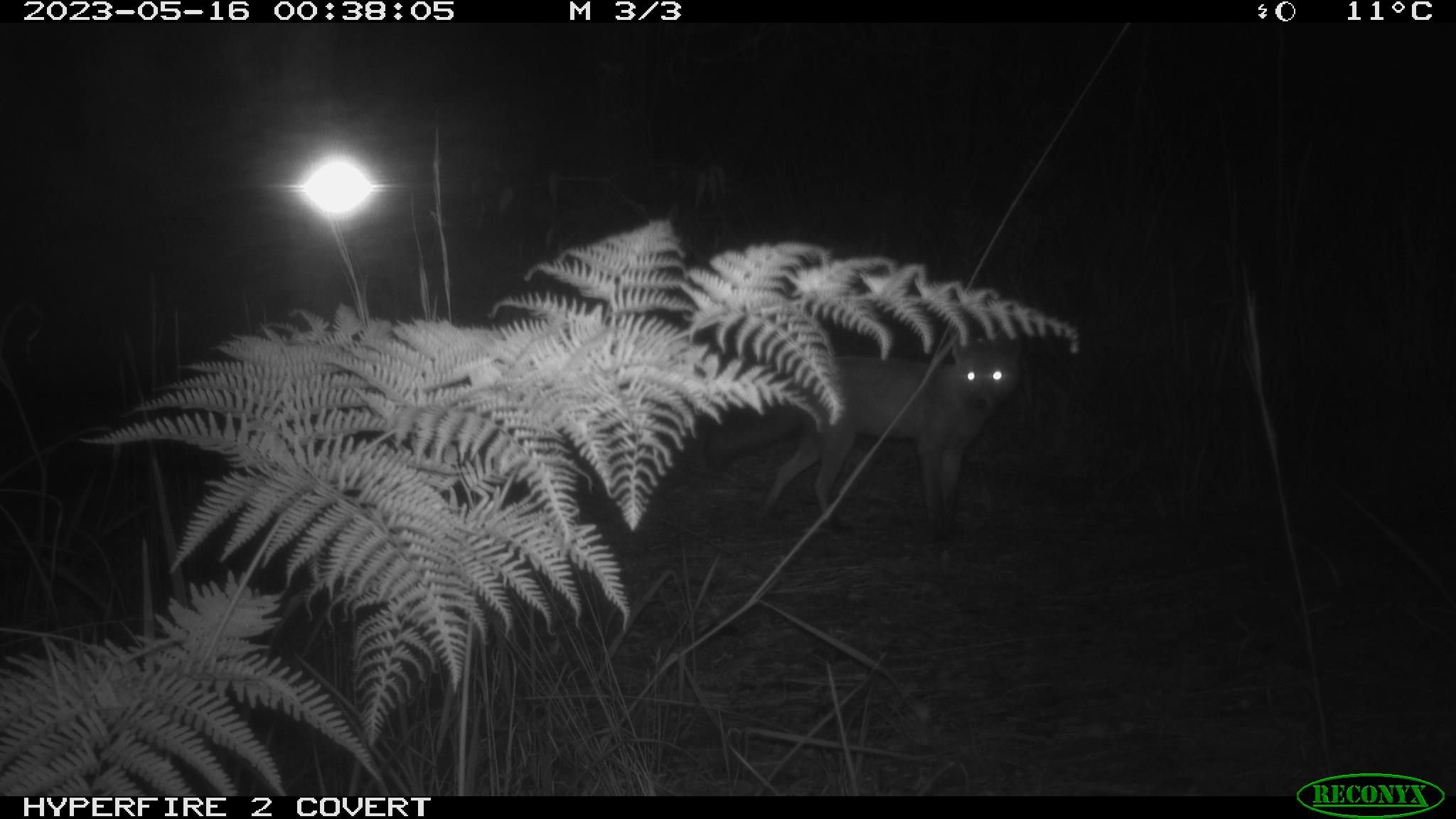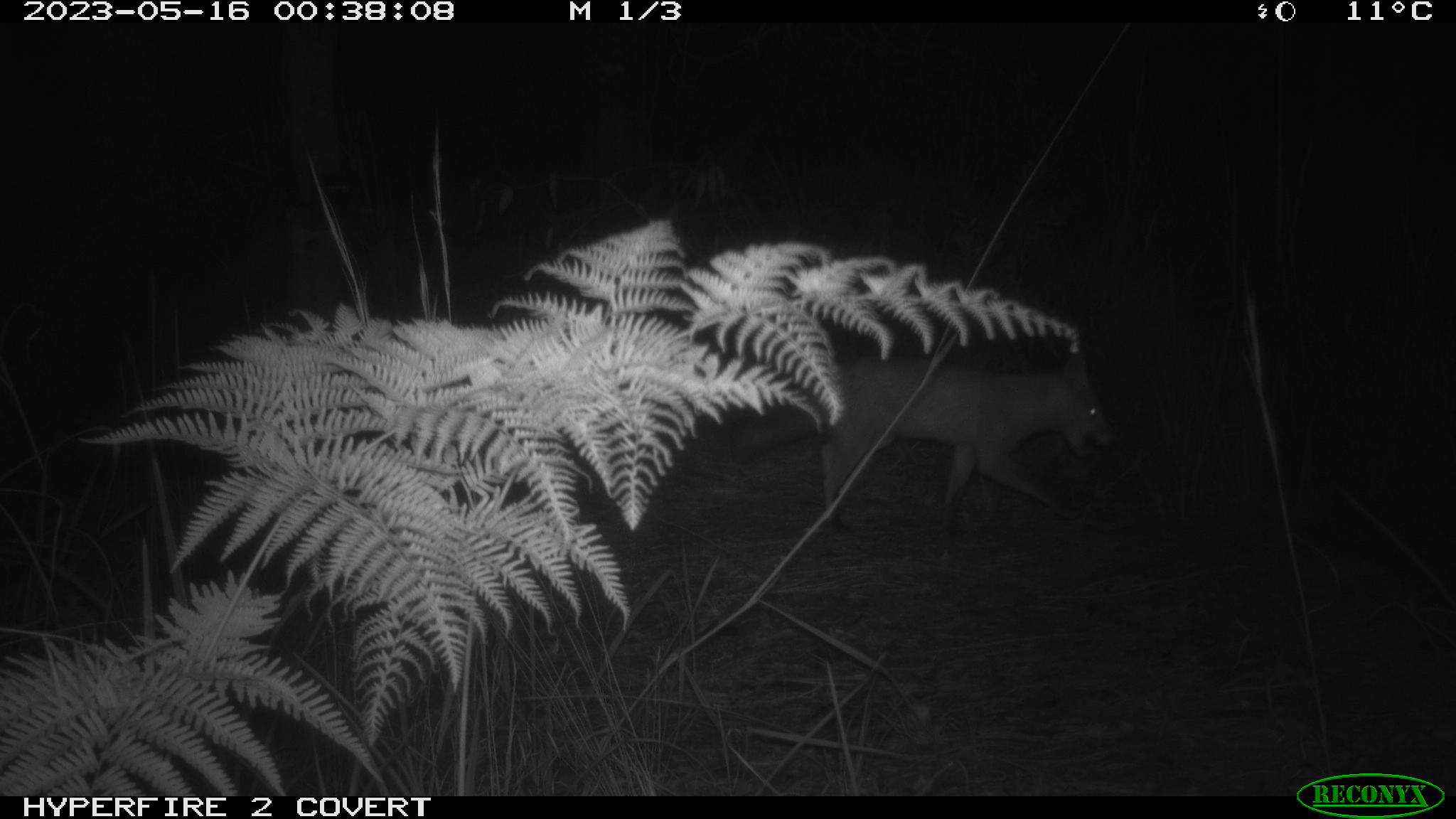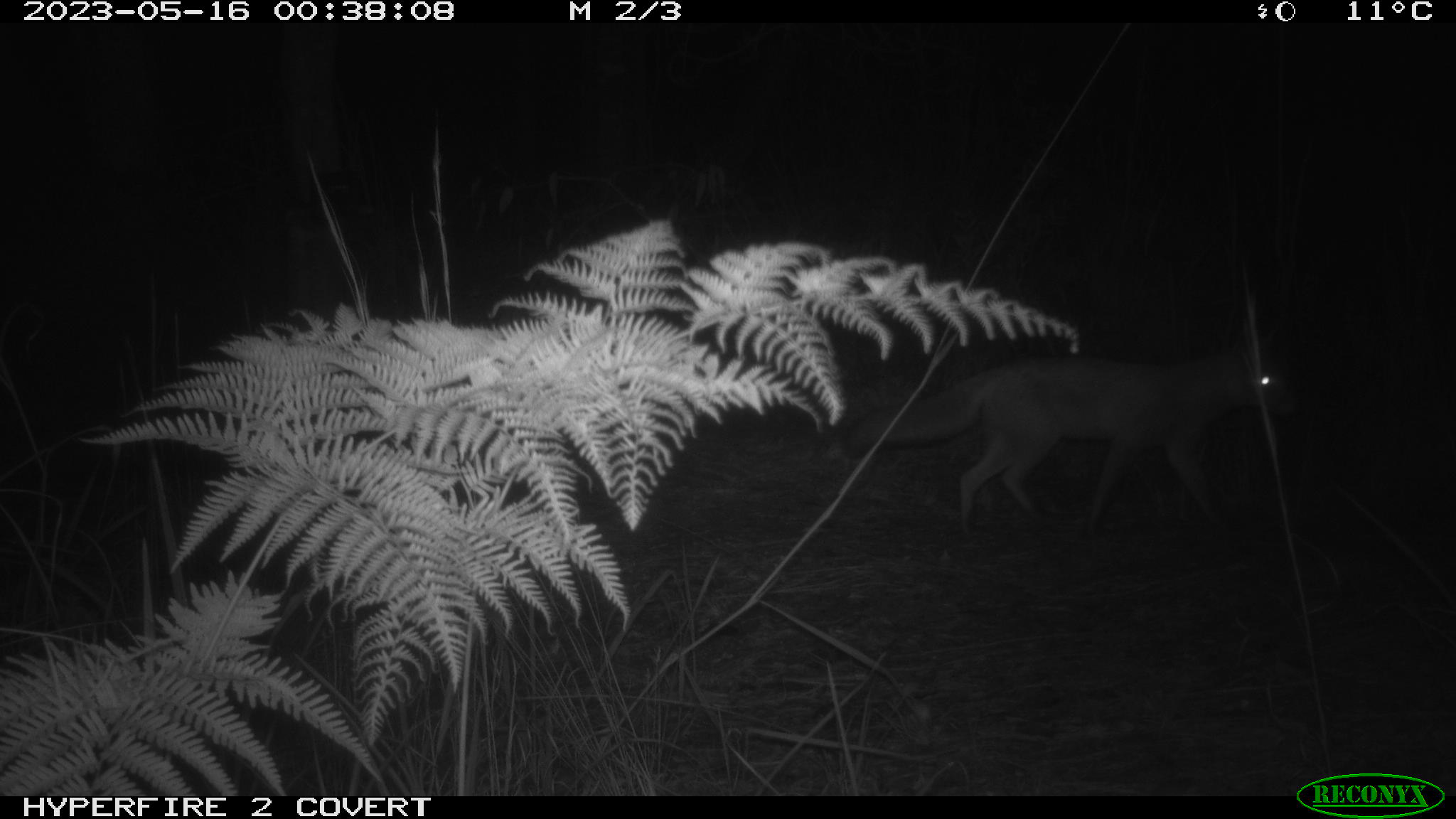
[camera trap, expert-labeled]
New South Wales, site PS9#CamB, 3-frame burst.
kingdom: Animalia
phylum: Chordata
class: Mammalia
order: Carnivora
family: Canidae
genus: Vulpes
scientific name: Vulpes vulpes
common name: red fox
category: fox